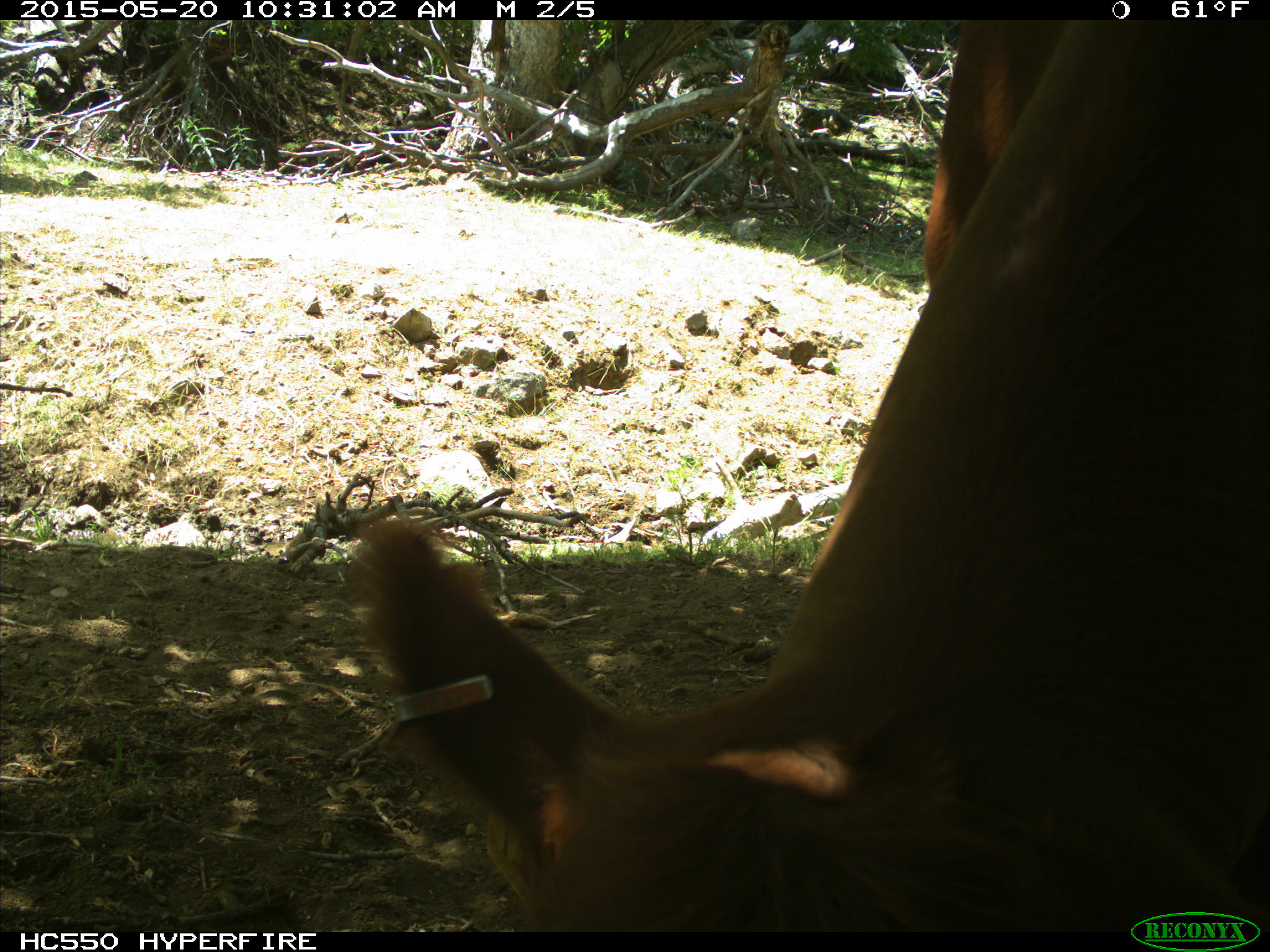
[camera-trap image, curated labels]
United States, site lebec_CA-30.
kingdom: Animalia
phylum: Chordata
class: Mammalia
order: Artiodactyla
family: Bovidae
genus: Bos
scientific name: Bos taurus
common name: domestic cow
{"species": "Bos taurus (domestic cow)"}